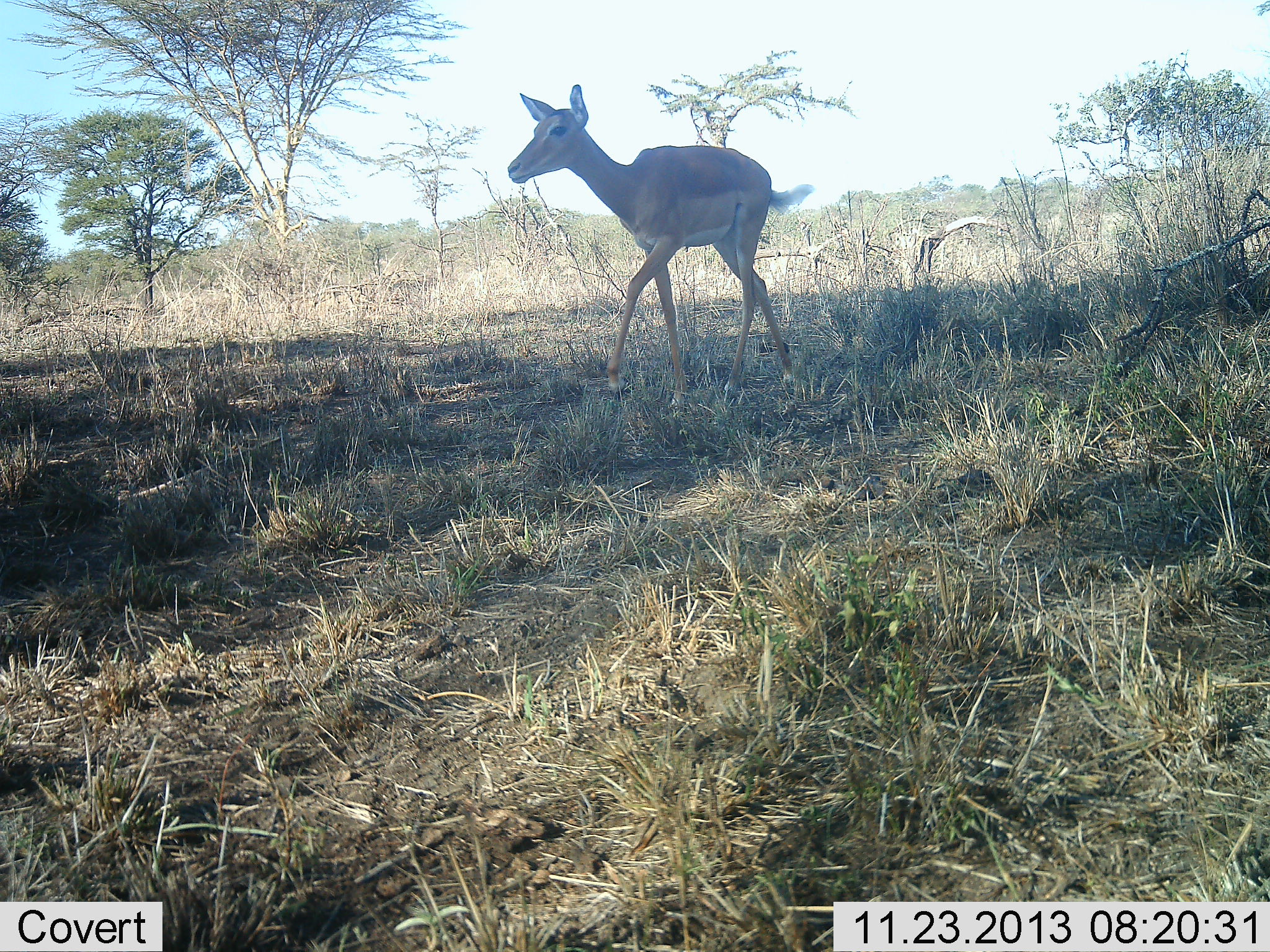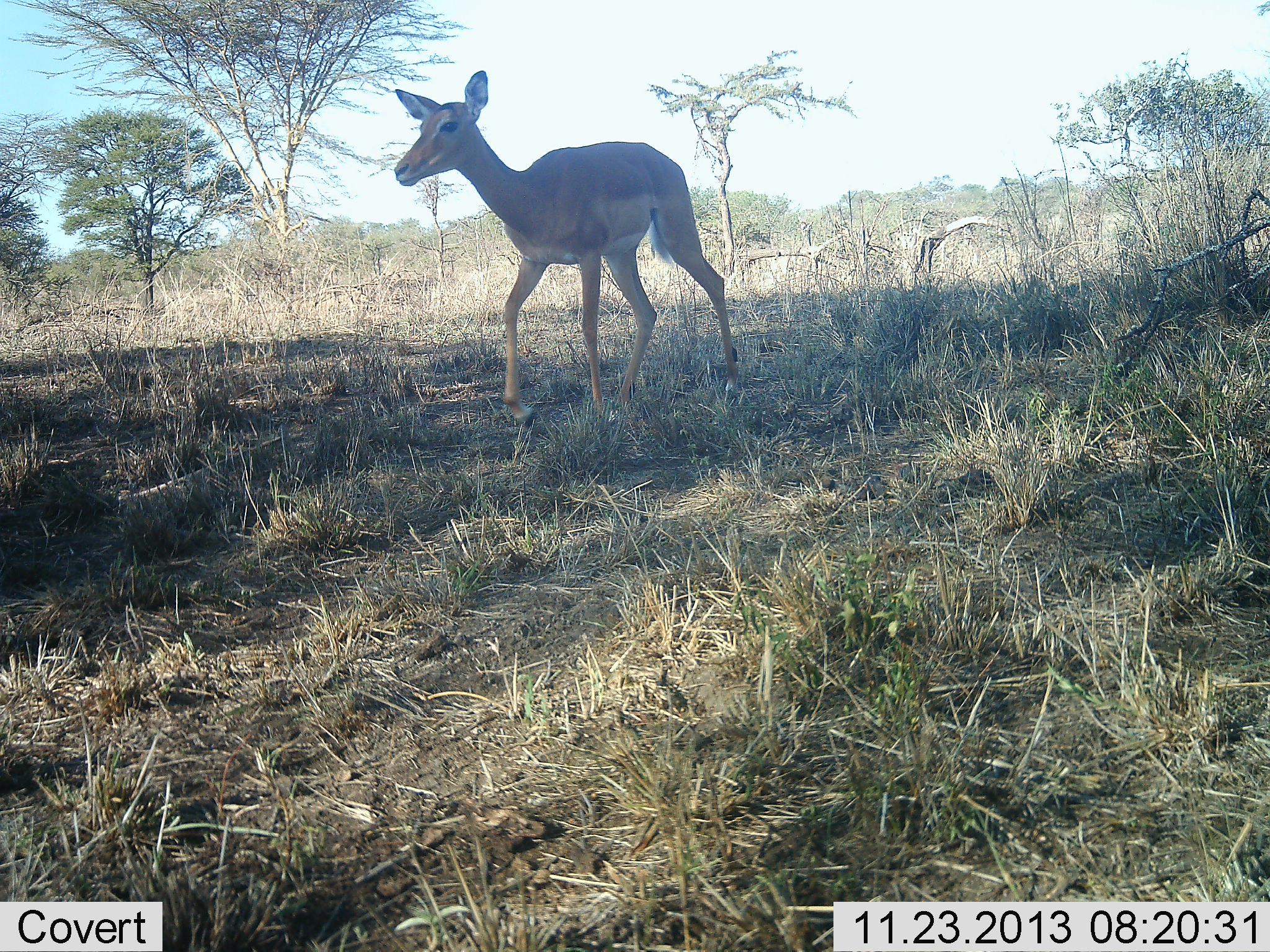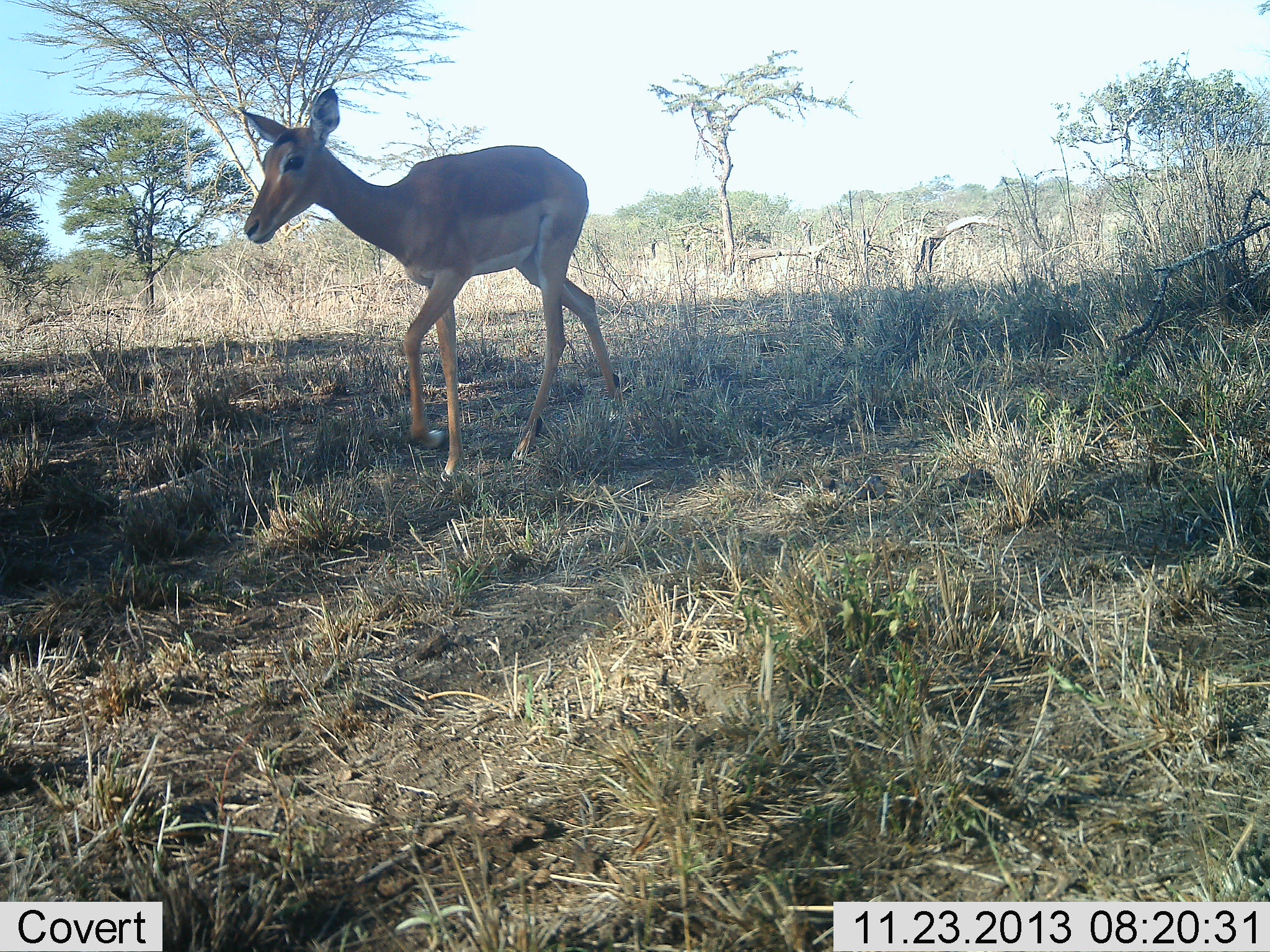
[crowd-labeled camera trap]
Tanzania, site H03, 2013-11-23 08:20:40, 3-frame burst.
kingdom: Animalia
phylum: Chordata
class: Mammalia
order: Artiodactyla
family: Bovidae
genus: Aepyceros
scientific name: Aepyceros melampus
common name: impala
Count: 1.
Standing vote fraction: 0%.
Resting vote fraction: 0%.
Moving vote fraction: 100%.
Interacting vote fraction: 0%.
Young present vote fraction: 0%.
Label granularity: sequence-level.